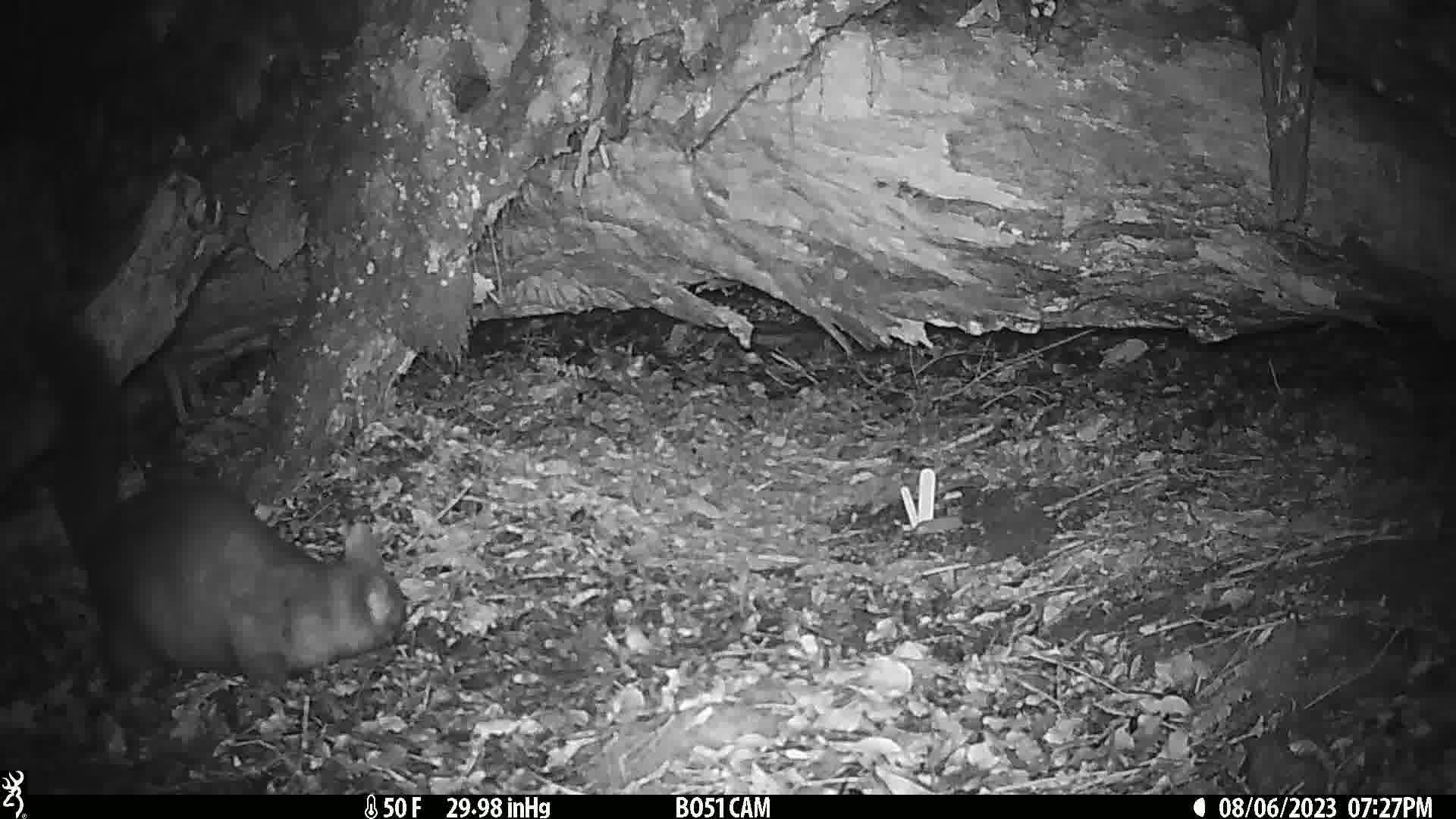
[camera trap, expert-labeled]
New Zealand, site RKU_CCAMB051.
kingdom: Animalia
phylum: Chordata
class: Mammalia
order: Diprotodontia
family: Phalangeridae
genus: Trichosurus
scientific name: Trichosurus vulpecula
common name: common brushtail possum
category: possum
Possum (common brushtail possum) (Trichosurus vulpecula).